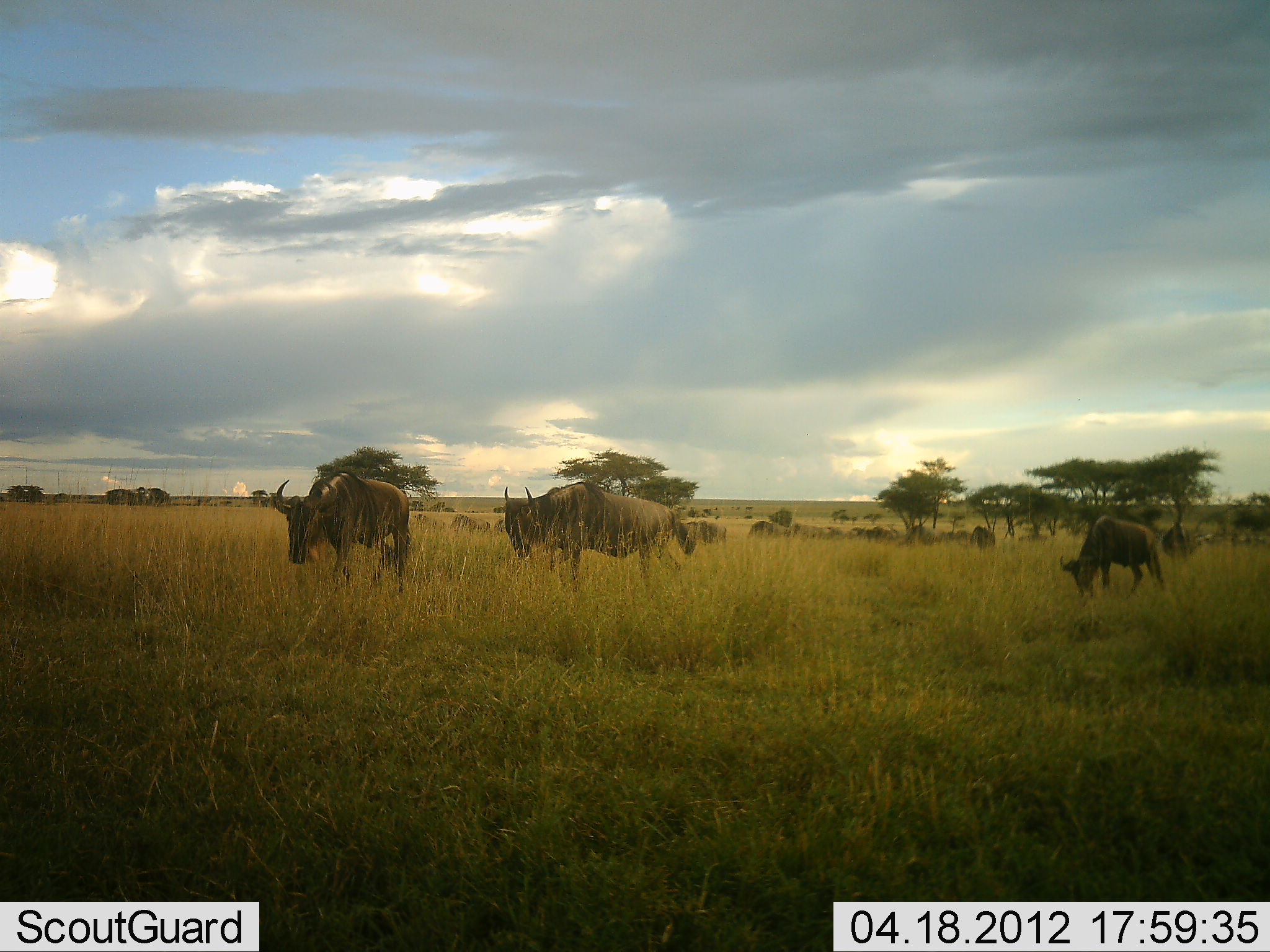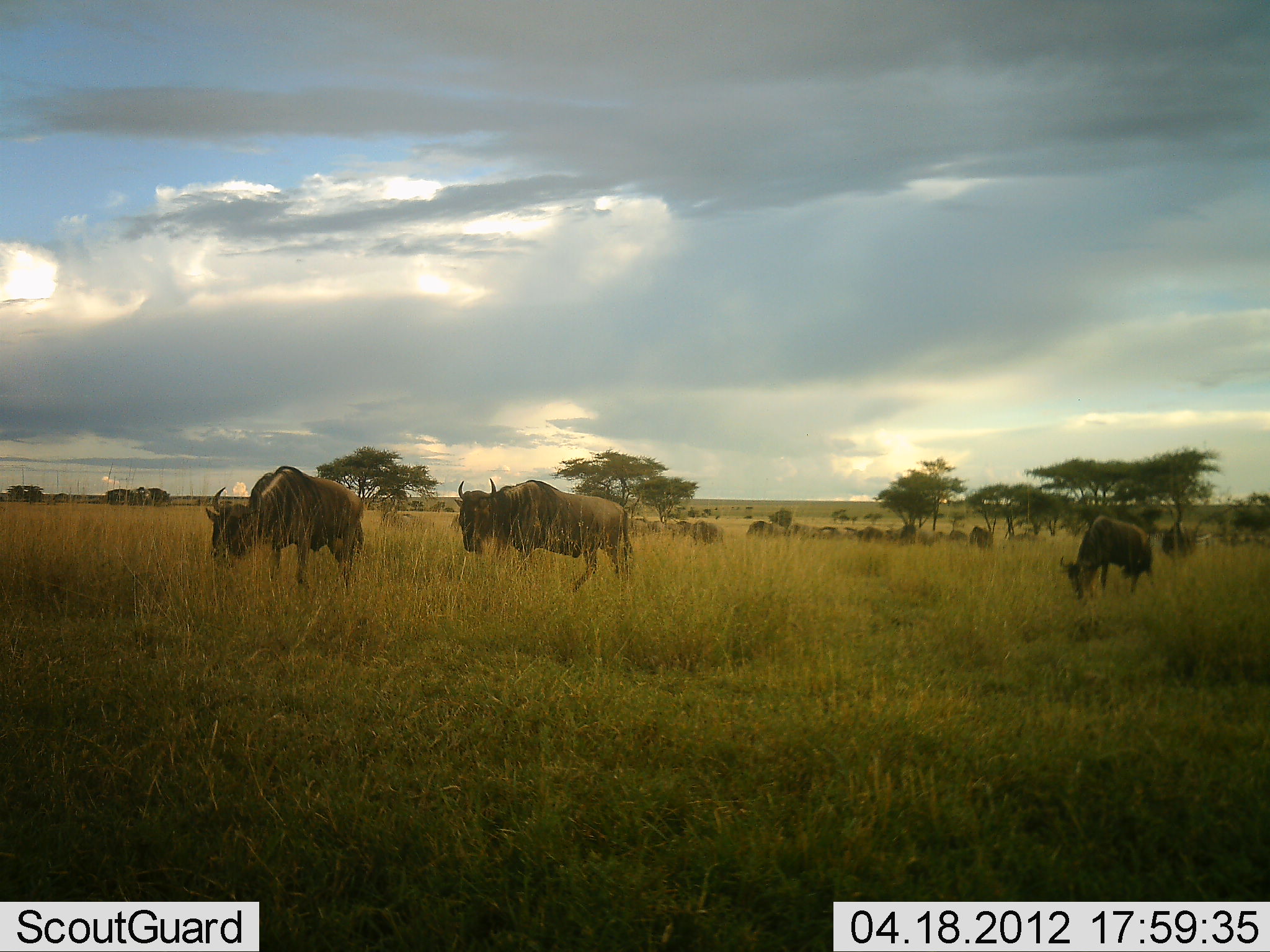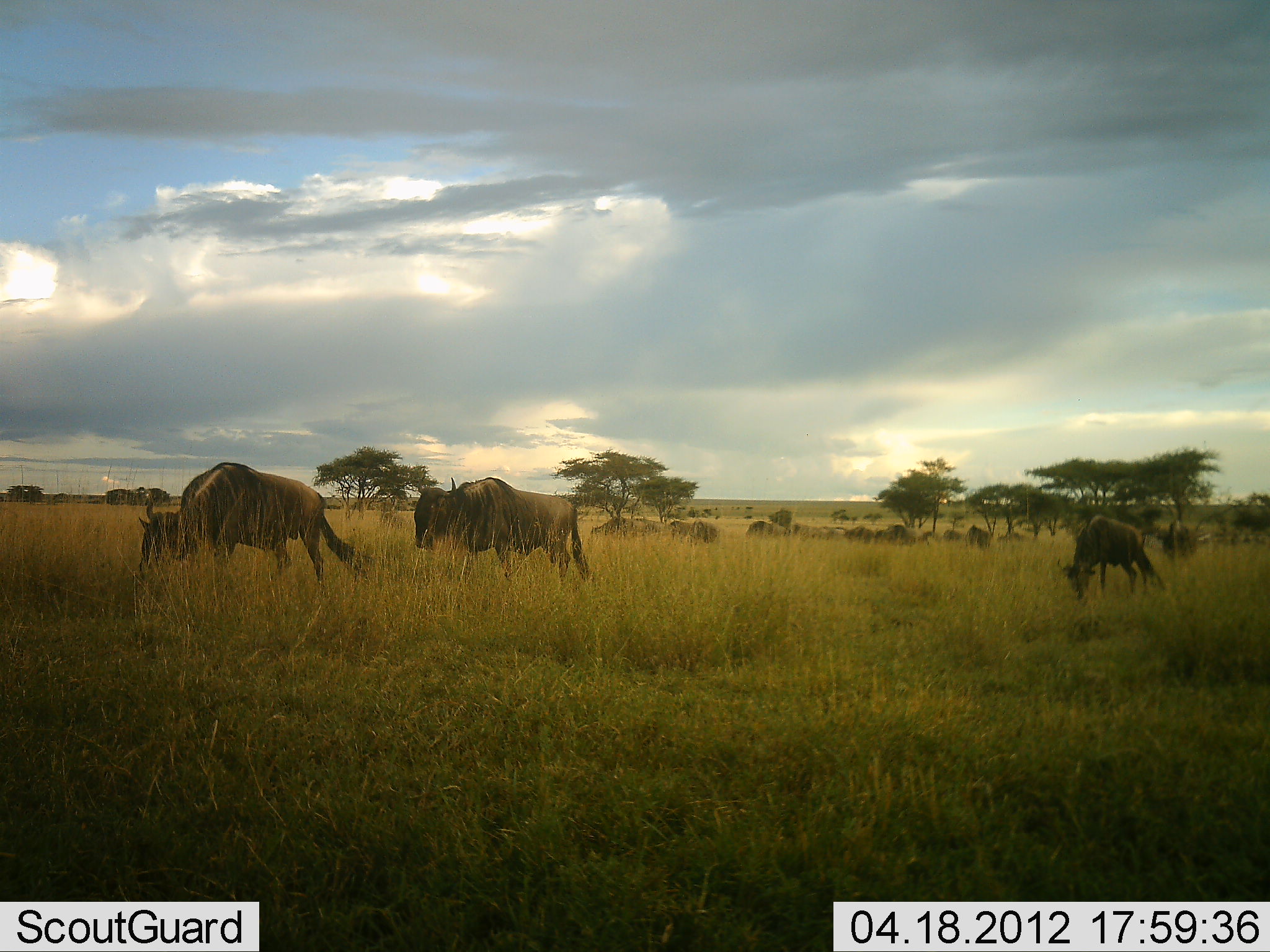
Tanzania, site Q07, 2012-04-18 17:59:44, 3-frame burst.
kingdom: Animalia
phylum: Chordata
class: Mammalia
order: Artiodactyla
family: Bovidae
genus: Connochaetes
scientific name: Connochaetes taurinus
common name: blue wildebeest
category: wildebeest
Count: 11-50.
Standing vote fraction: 26%.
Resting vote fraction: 5%.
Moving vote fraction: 68%.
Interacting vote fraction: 0%.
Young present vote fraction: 0%.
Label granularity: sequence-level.